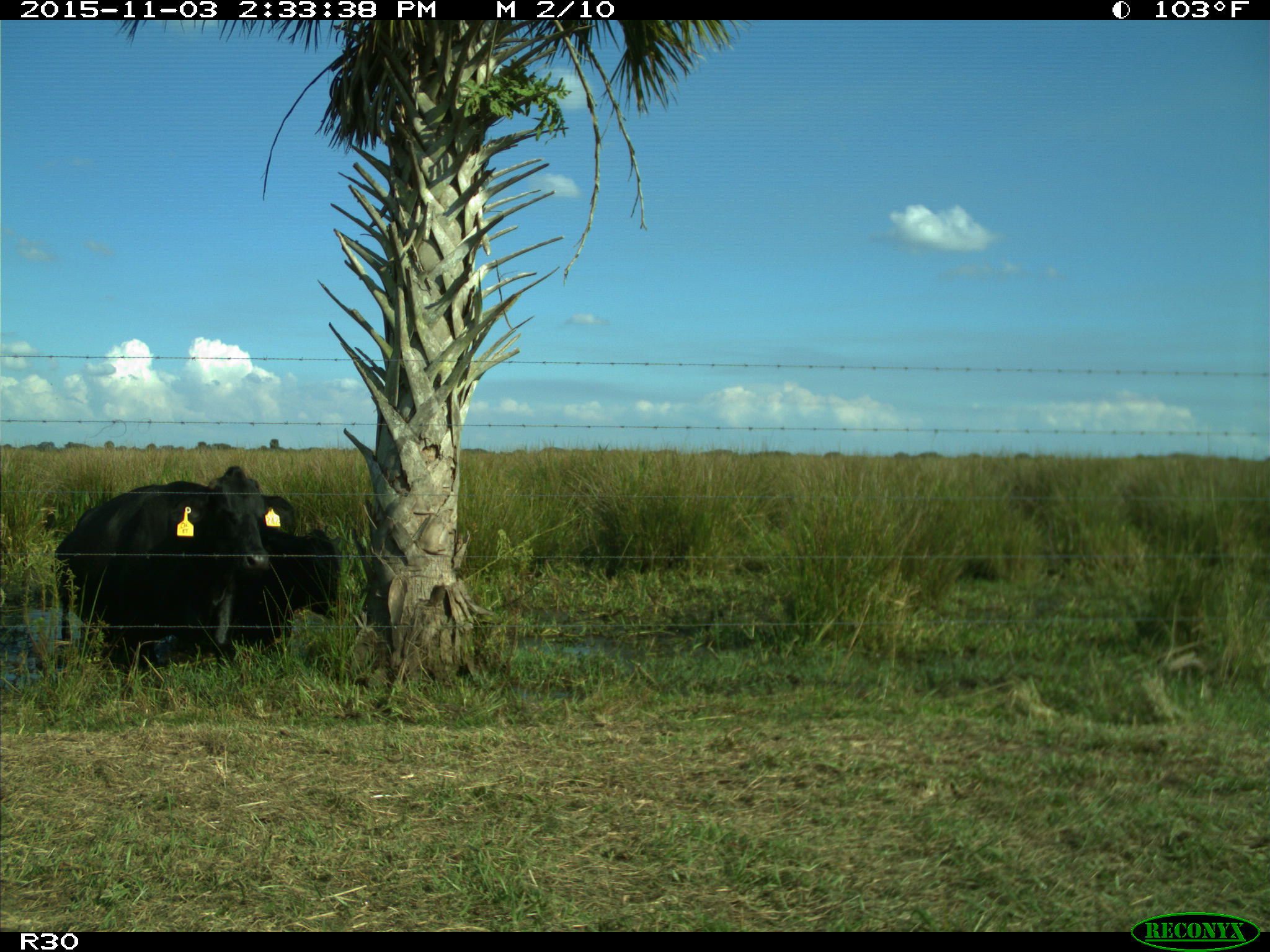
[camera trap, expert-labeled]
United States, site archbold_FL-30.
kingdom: Animalia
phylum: Chordata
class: Mammalia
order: Artiodactyla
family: Bovidae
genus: Bos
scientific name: Bos taurus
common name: domestic cow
Bos taurus (domestic cow).